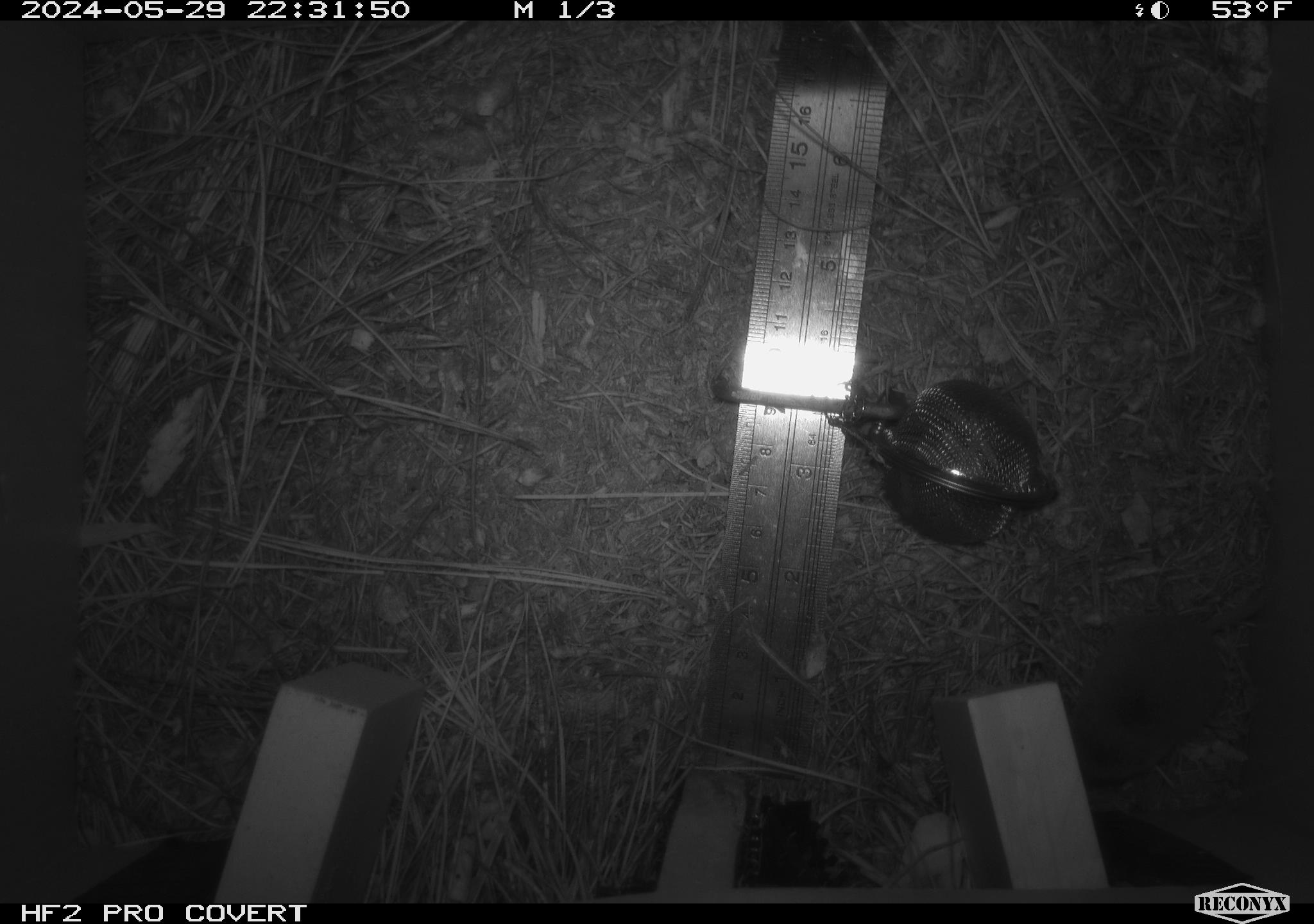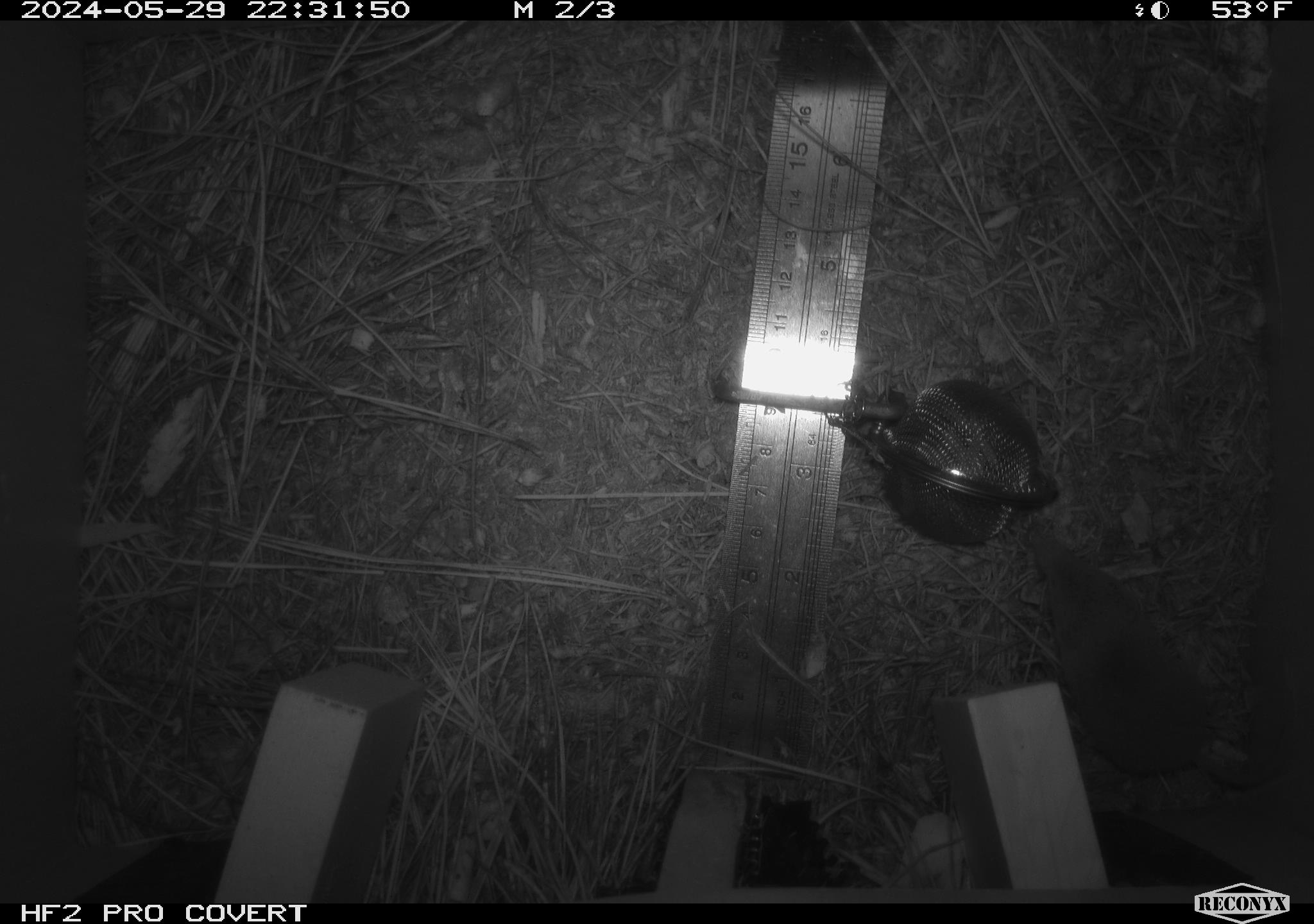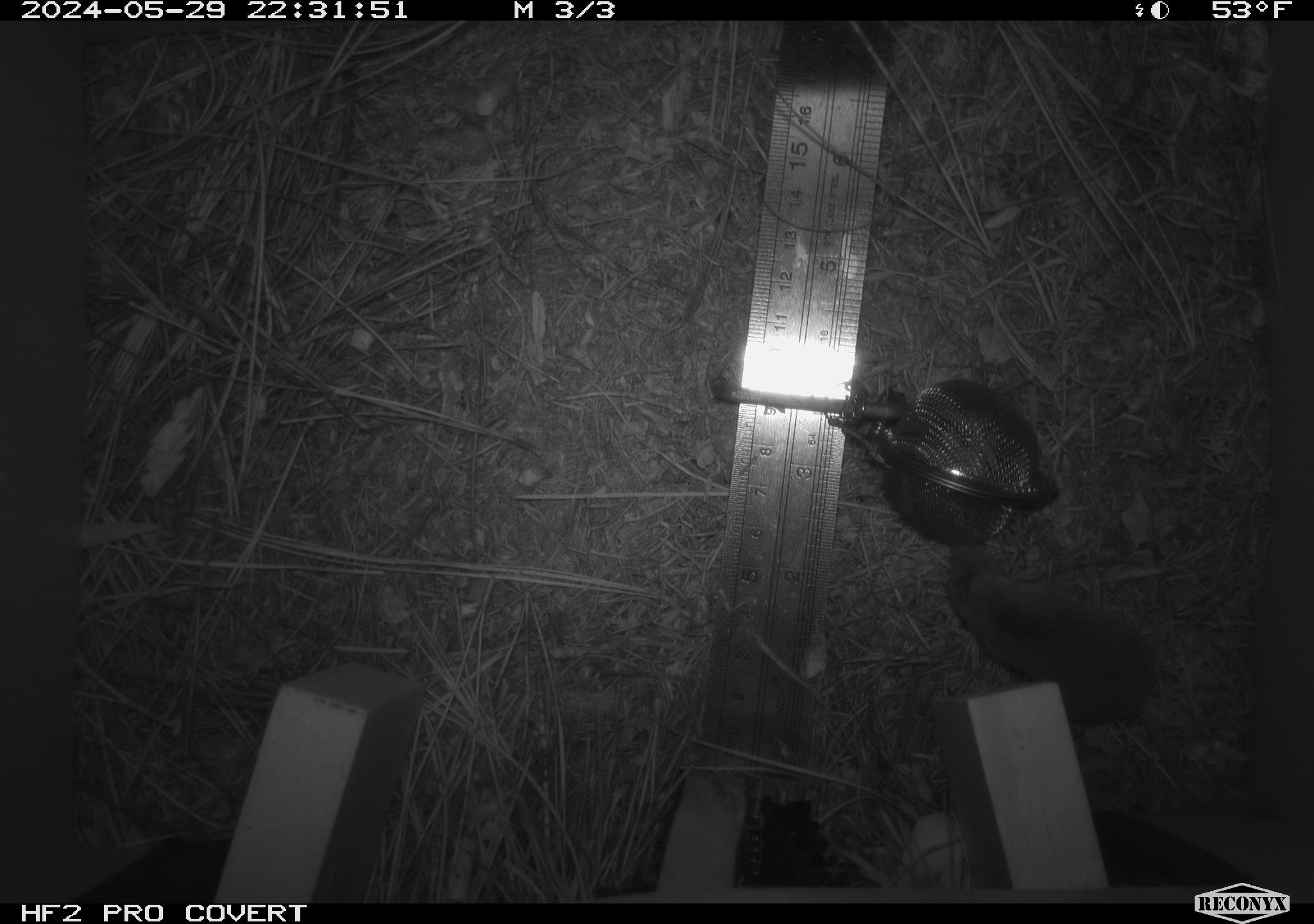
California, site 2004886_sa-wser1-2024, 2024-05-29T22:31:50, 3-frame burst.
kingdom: Animalia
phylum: Chordata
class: Mammalia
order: Eulipotyphla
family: Soricidae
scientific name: Soricidae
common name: shrews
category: soricidae family